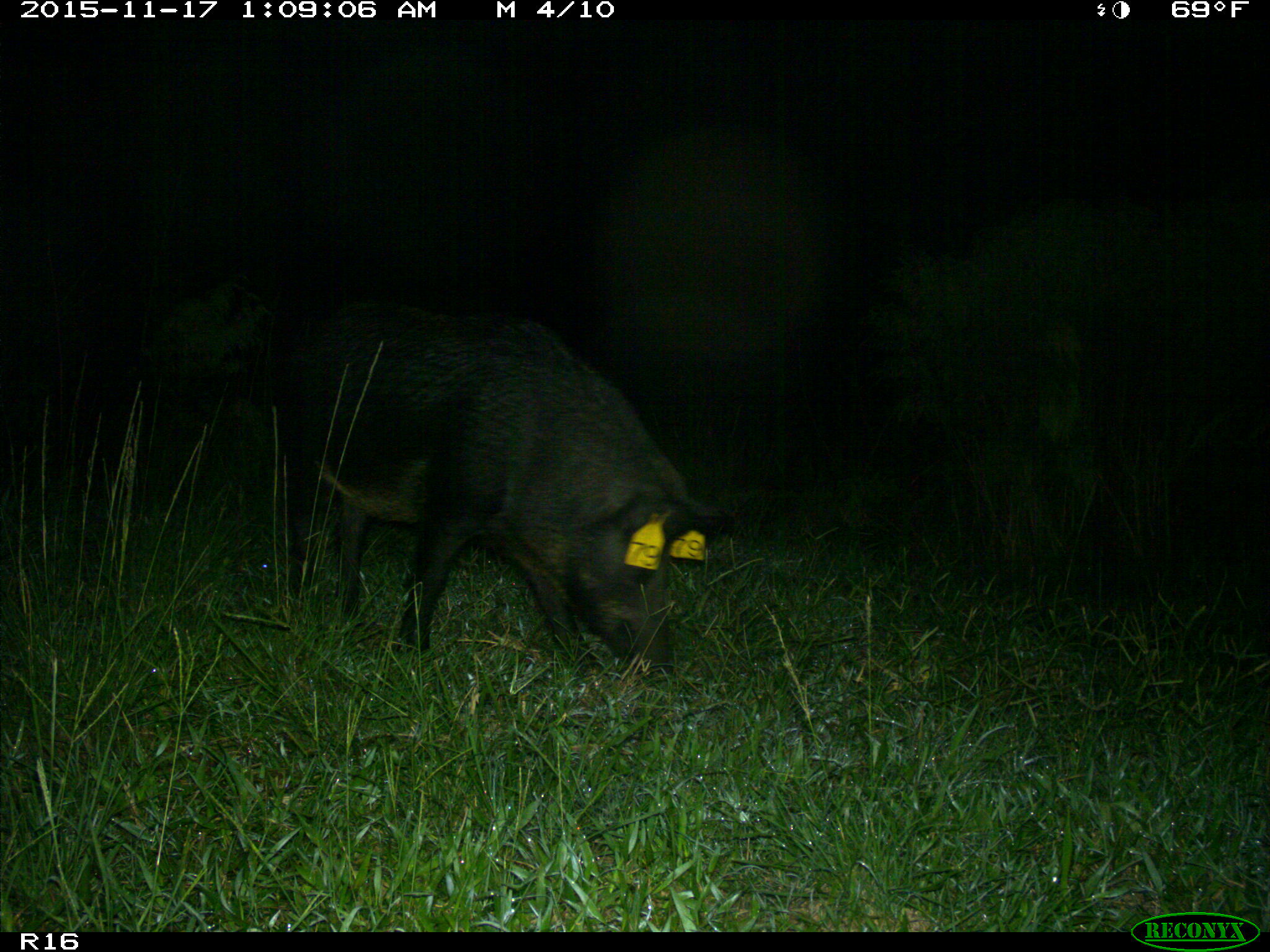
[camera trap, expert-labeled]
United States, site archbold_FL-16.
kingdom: Animalia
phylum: Chordata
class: Mammalia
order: Artiodactyla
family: Suidae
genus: Sus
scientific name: Sus scrofa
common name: wild boar